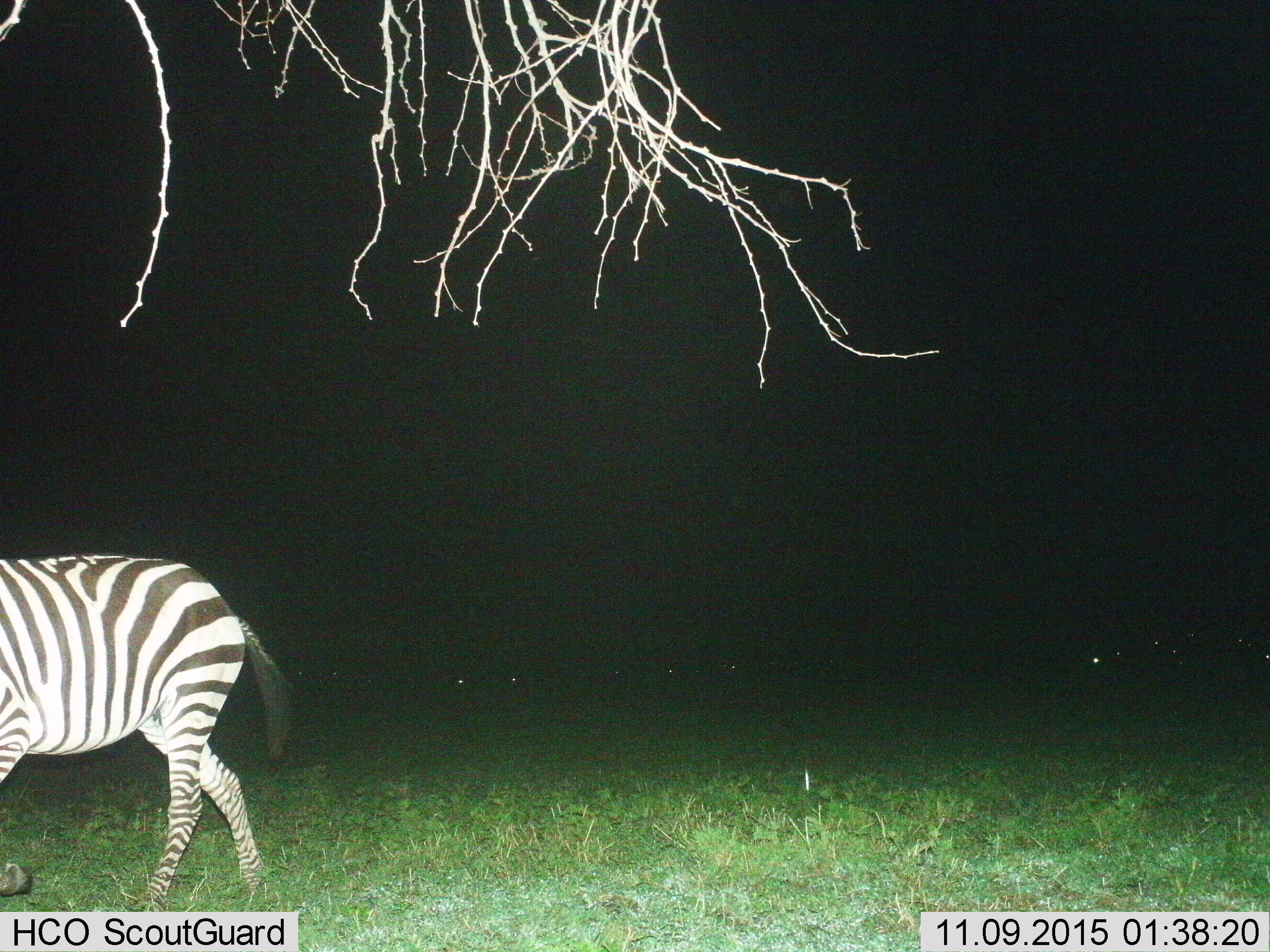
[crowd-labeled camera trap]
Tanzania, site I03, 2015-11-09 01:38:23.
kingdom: Animalia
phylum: Chordata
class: Mammalia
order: Perissodactyla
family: Equidae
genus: Equus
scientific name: Equus quagga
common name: plains zebra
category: zebra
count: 1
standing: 10%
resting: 0%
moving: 90%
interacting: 0%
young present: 0%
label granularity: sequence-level